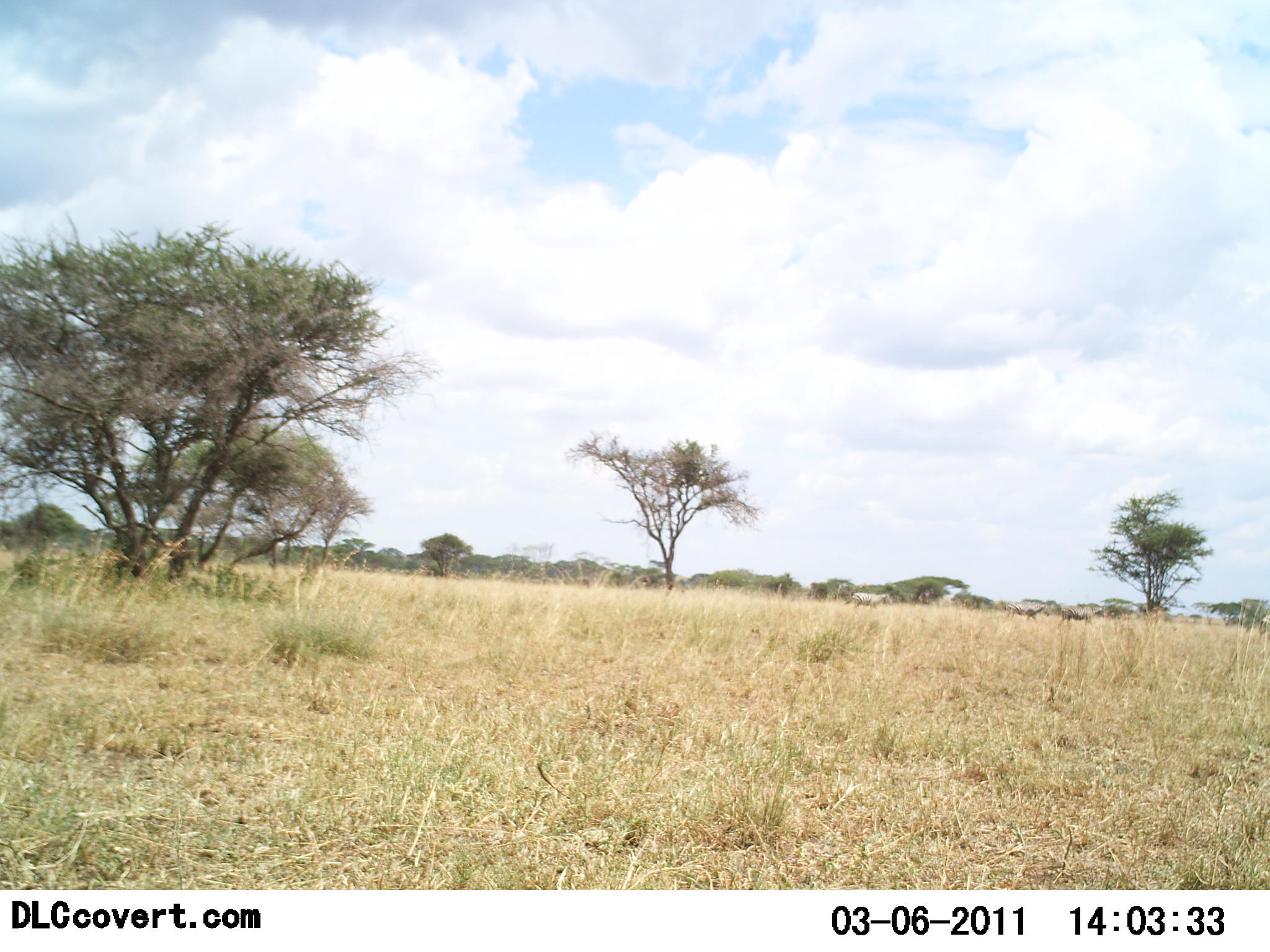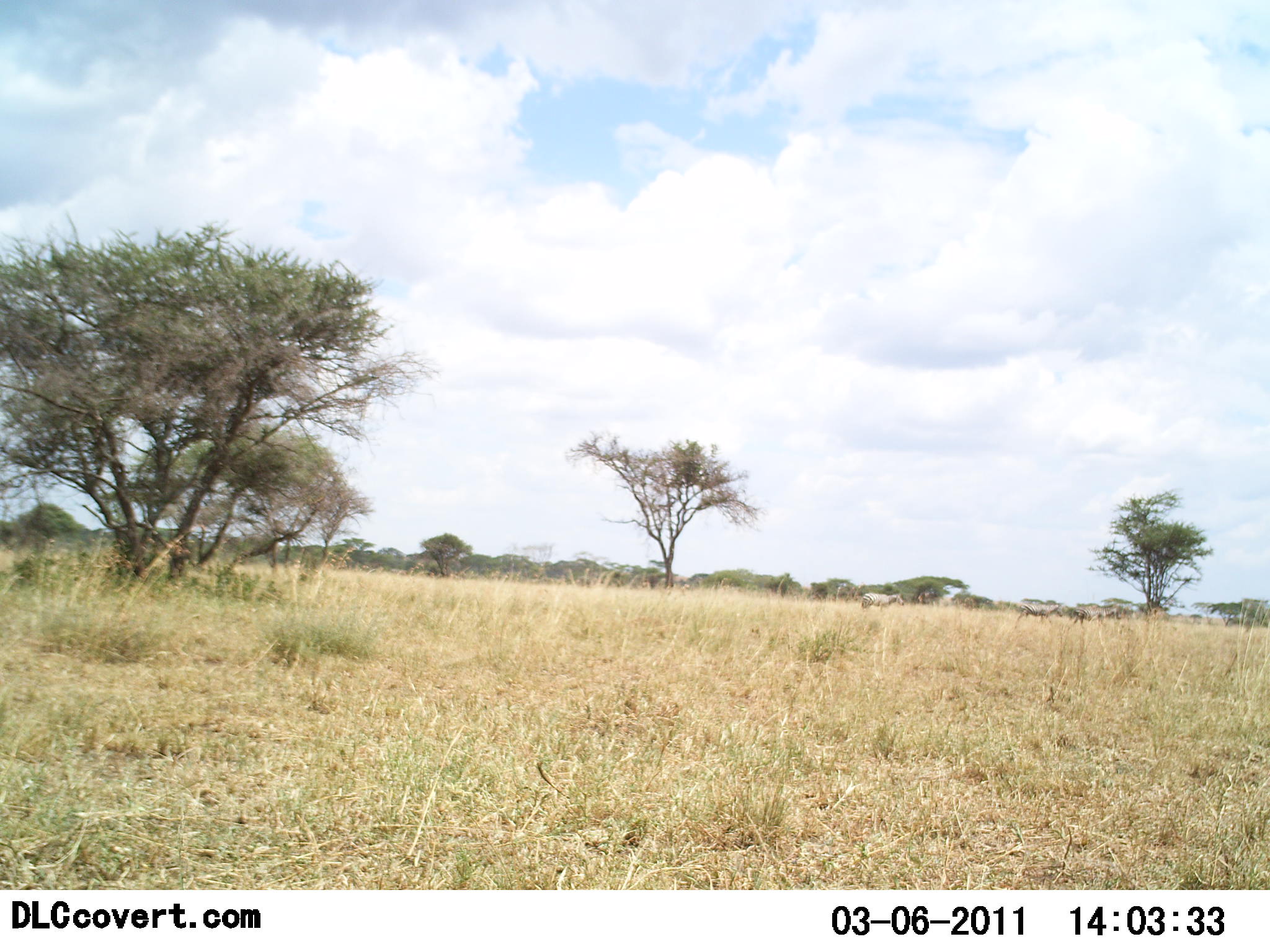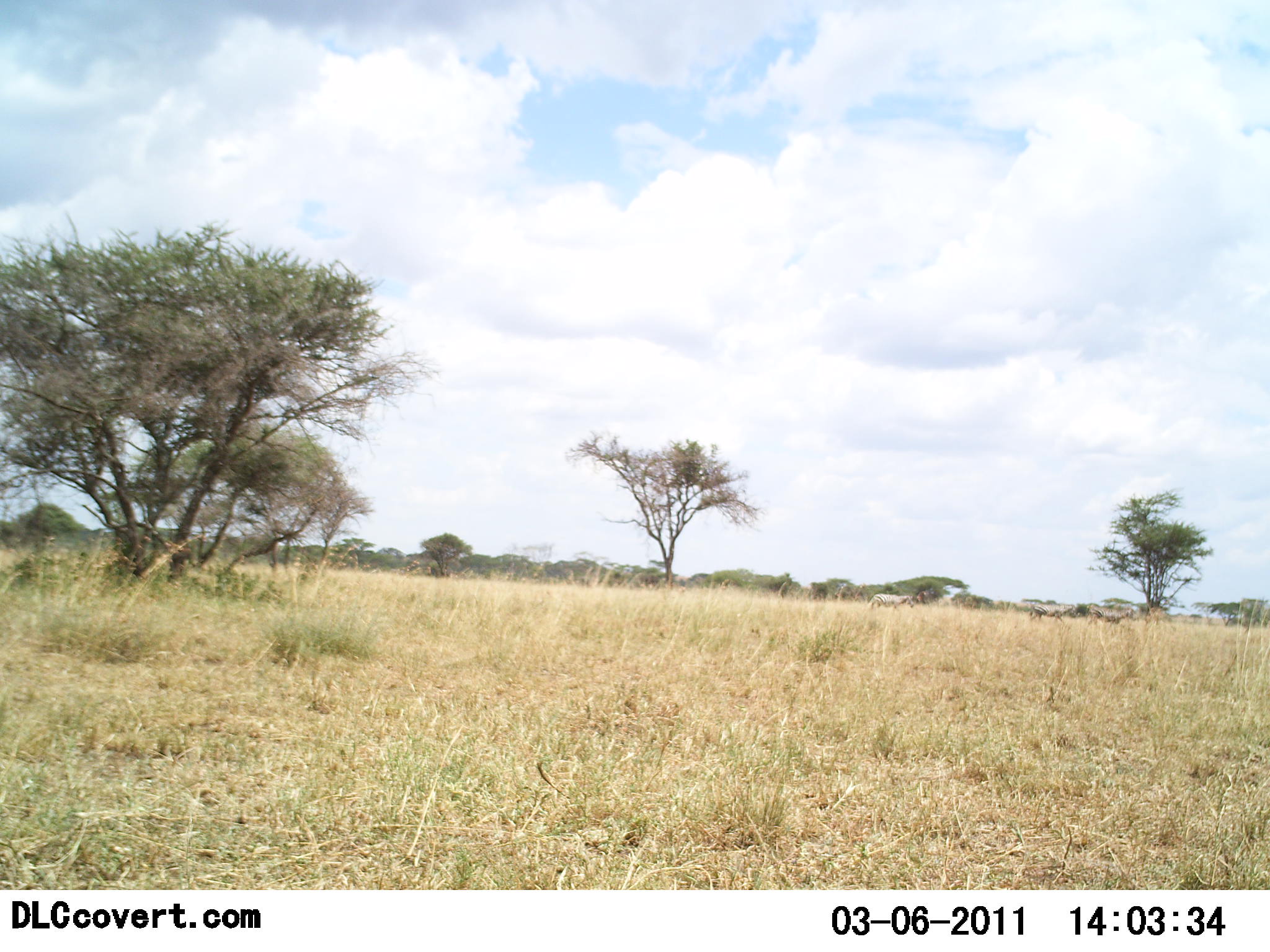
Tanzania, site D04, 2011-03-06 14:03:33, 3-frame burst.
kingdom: Animalia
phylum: Chordata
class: Mammalia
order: Perissodactyla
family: Equidae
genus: Equus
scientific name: Equus quagga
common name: plains zebra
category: zebra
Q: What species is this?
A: Zebra (plains zebra) (Equus quagga).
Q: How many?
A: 3.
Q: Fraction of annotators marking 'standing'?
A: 0%.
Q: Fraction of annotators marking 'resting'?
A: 0%.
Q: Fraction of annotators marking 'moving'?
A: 100%.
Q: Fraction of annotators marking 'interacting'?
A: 0%.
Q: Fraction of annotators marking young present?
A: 0%.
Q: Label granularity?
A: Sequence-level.